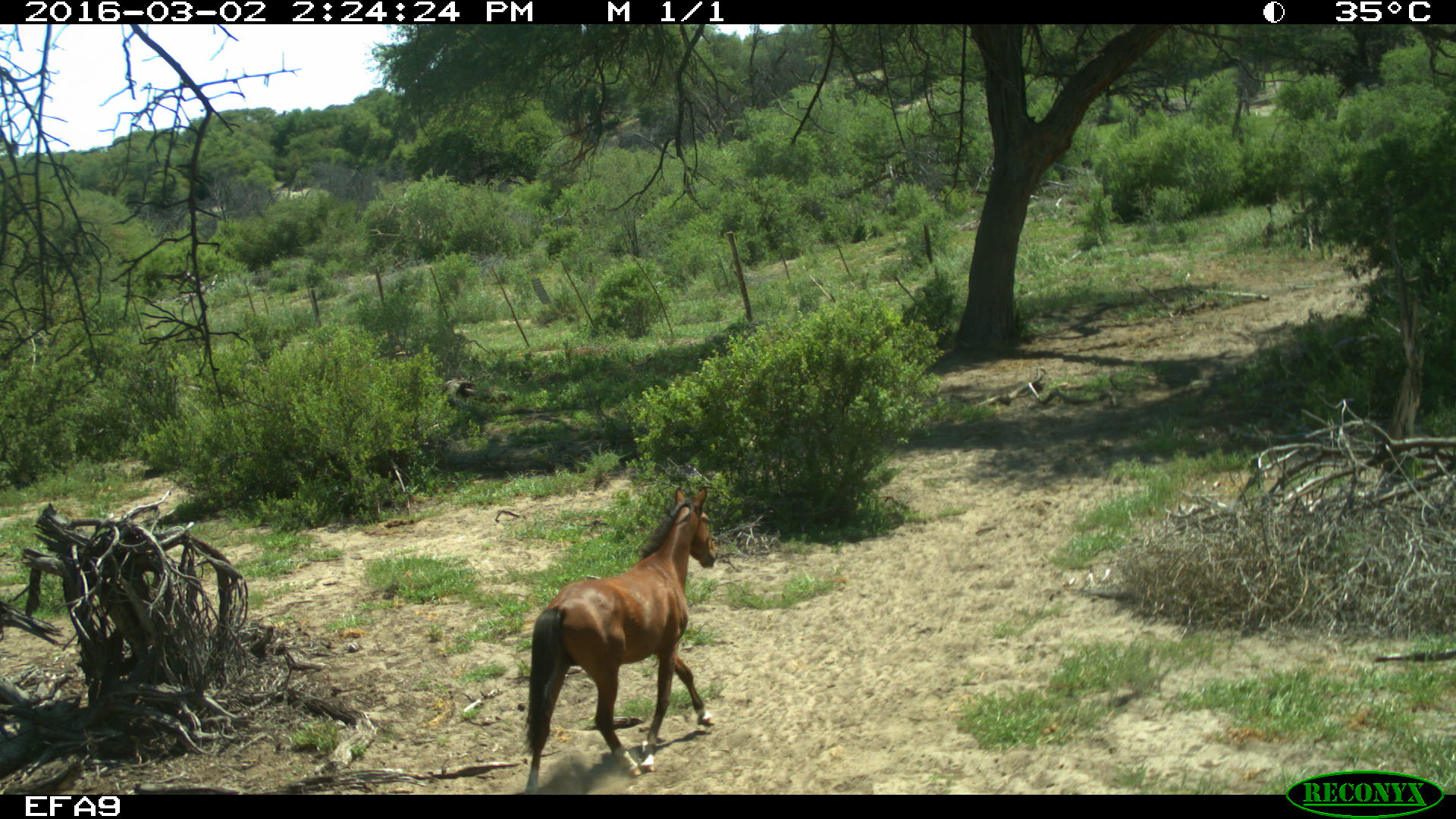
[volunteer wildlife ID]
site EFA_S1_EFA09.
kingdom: Animalia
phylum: Chordata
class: Mammalia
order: Perissodactyla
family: Equidae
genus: Equus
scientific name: Equus caballus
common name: domestic horse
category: horsedomestic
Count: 1.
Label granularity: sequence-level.